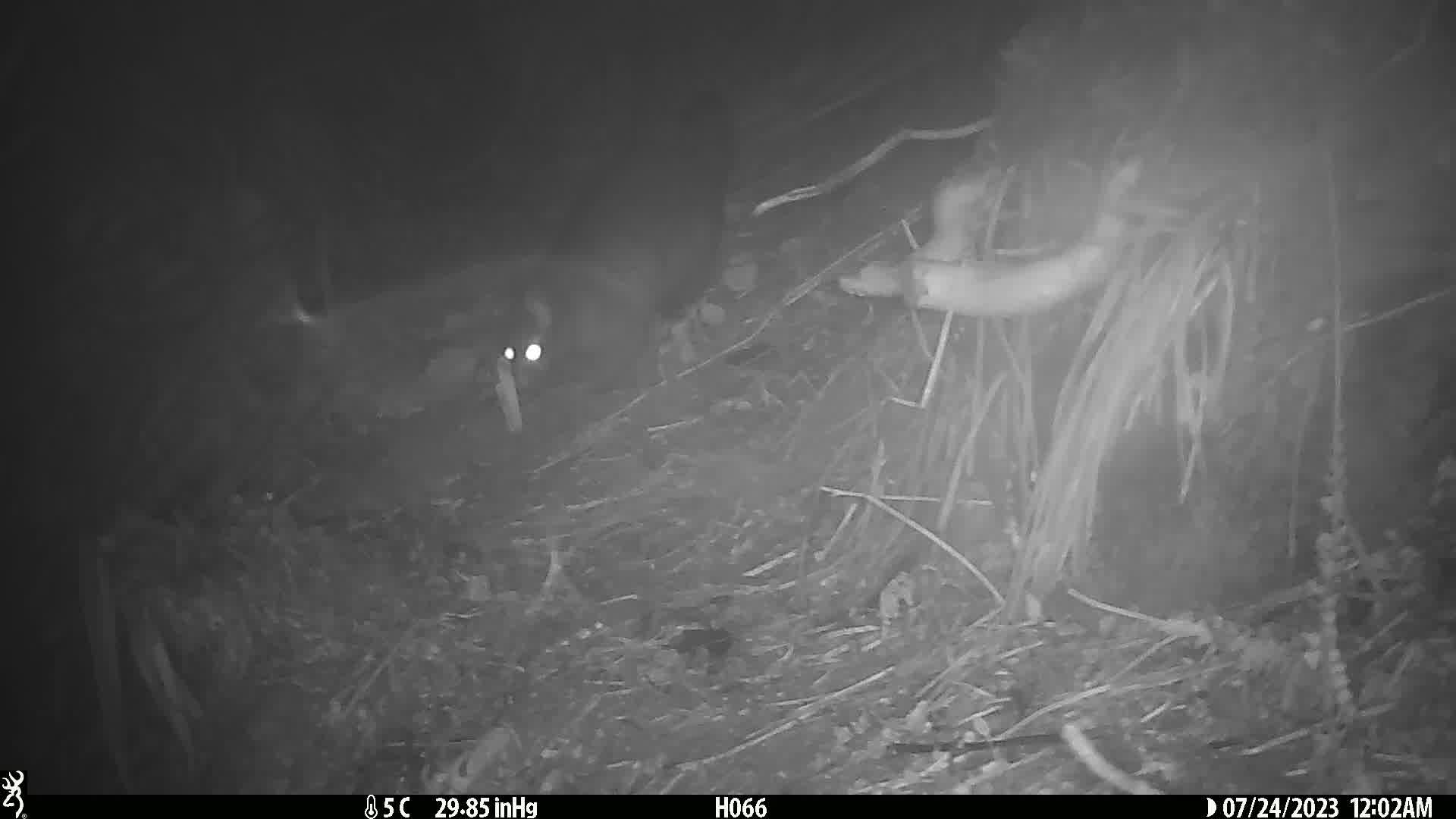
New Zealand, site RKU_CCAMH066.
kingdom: Animalia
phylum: Chordata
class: Mammalia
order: Diprotodontia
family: Phalangeridae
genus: Trichosurus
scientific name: Trichosurus vulpecula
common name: common brushtail possum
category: possum